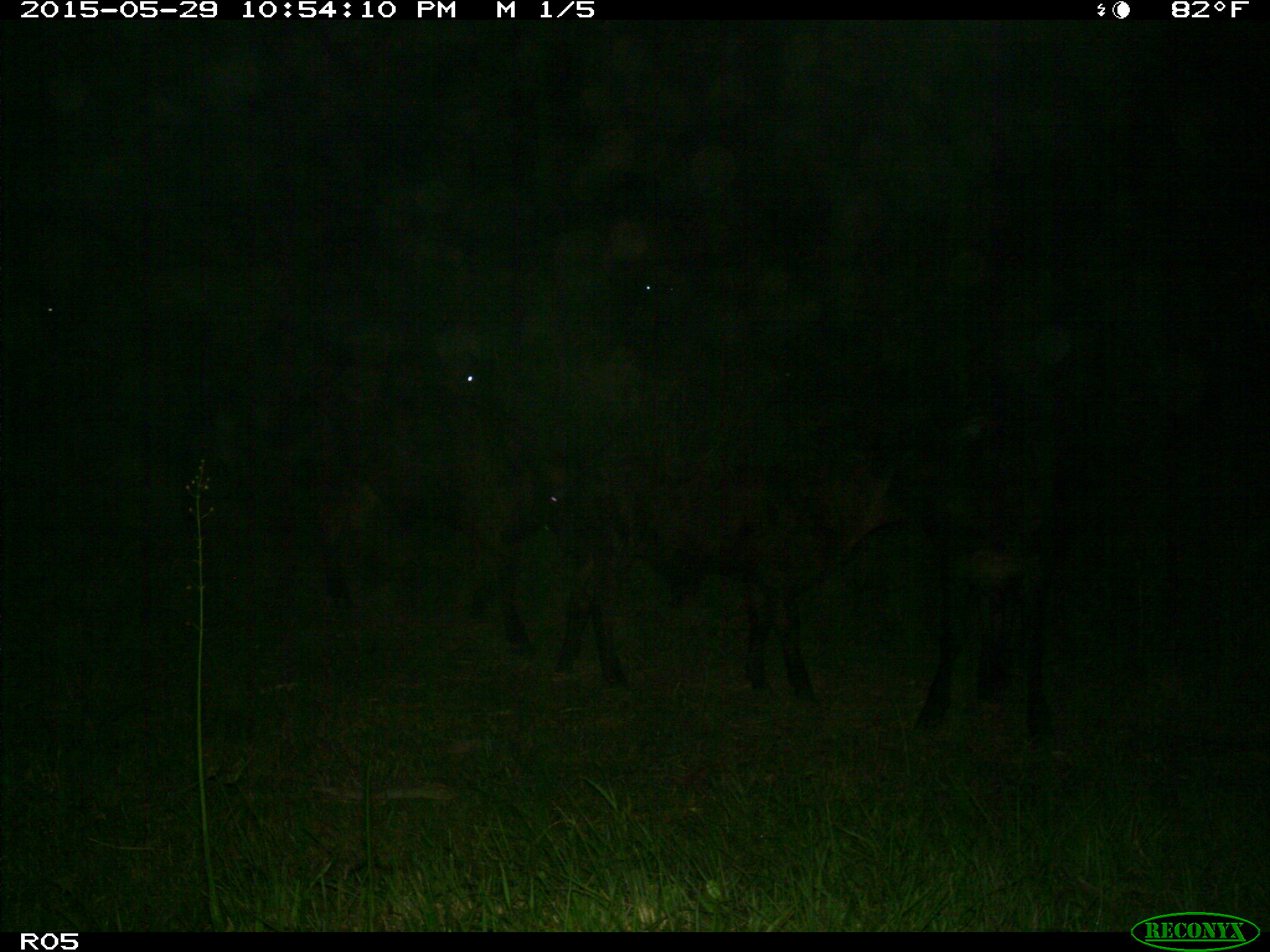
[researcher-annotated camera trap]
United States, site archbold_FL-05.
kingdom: Animalia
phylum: Chordata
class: Mammalia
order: Artiodactyla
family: Bovidae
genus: Bos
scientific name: Bos taurus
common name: domestic cow